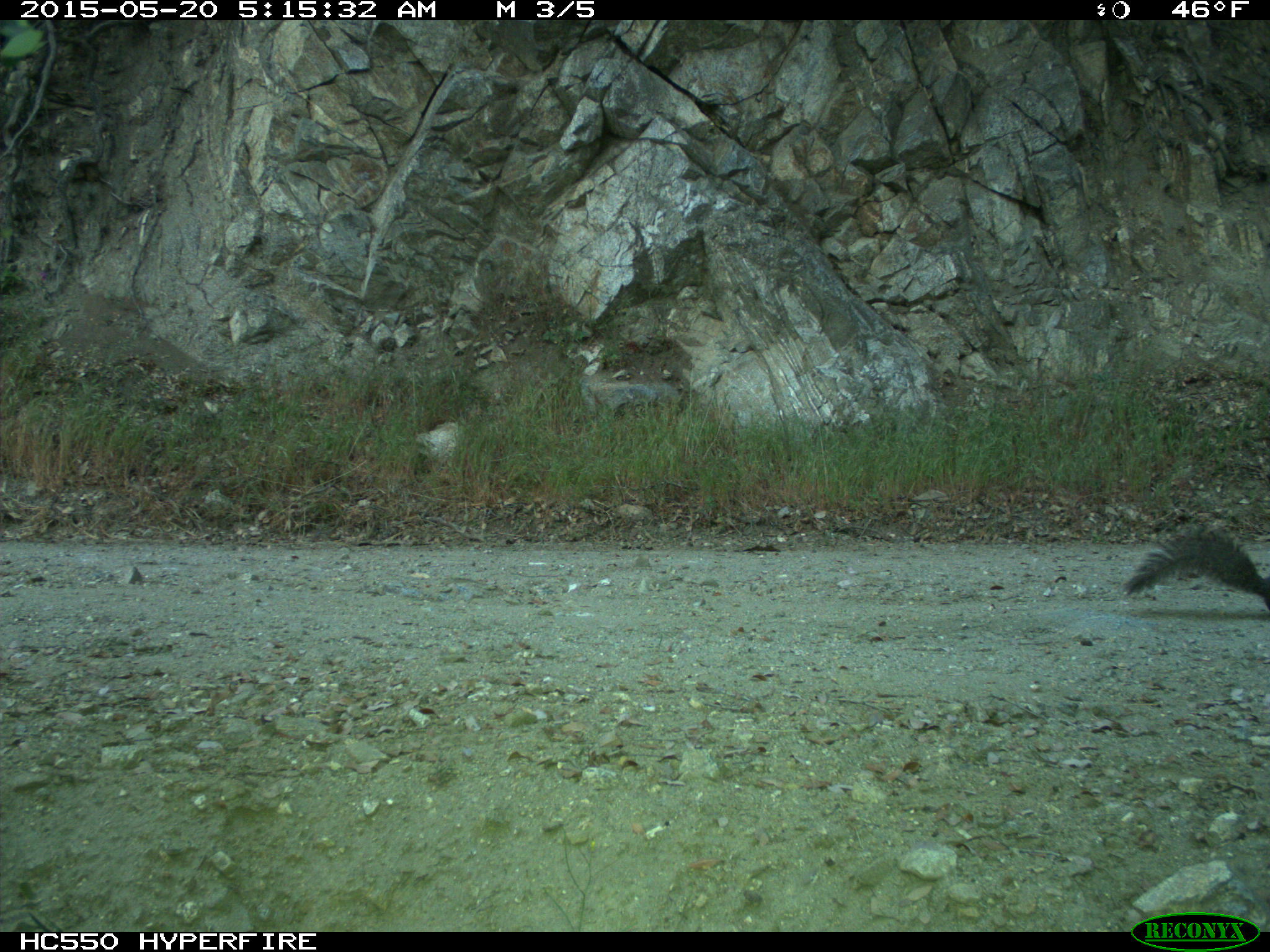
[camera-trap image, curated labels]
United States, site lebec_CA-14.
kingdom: Animalia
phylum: Chordata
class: Mammalia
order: Rodentia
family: Sciuridae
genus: Sciurus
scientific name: Sciurus carolinensis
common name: eastern gray squirrel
Sciurus carolinensis (eastern gray squirrel).